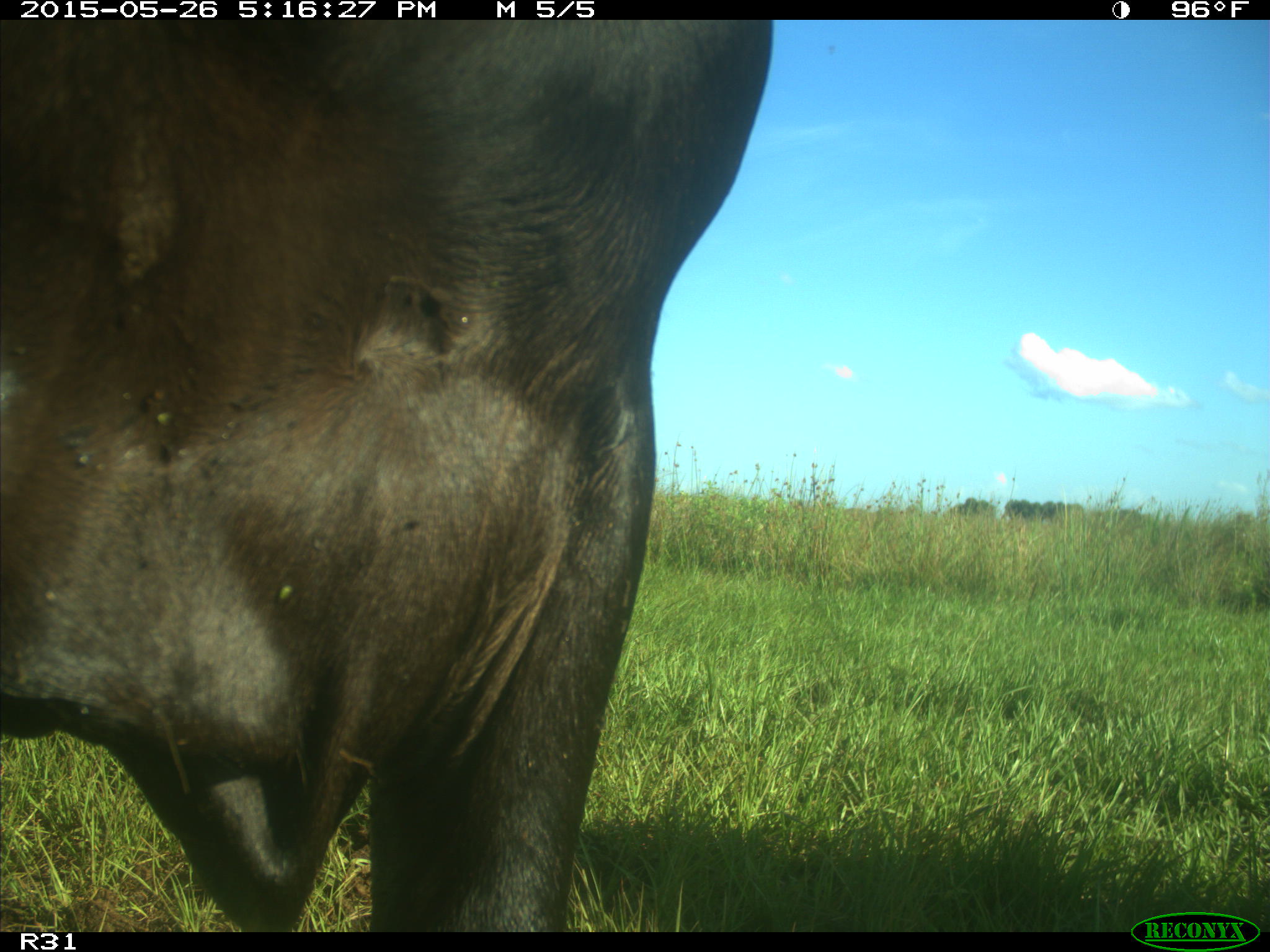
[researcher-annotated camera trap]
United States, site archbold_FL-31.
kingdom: Animalia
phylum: Chordata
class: Mammalia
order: Artiodactyla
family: Bovidae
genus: Bos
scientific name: Bos taurus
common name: domestic cow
Bos taurus (domestic cow).